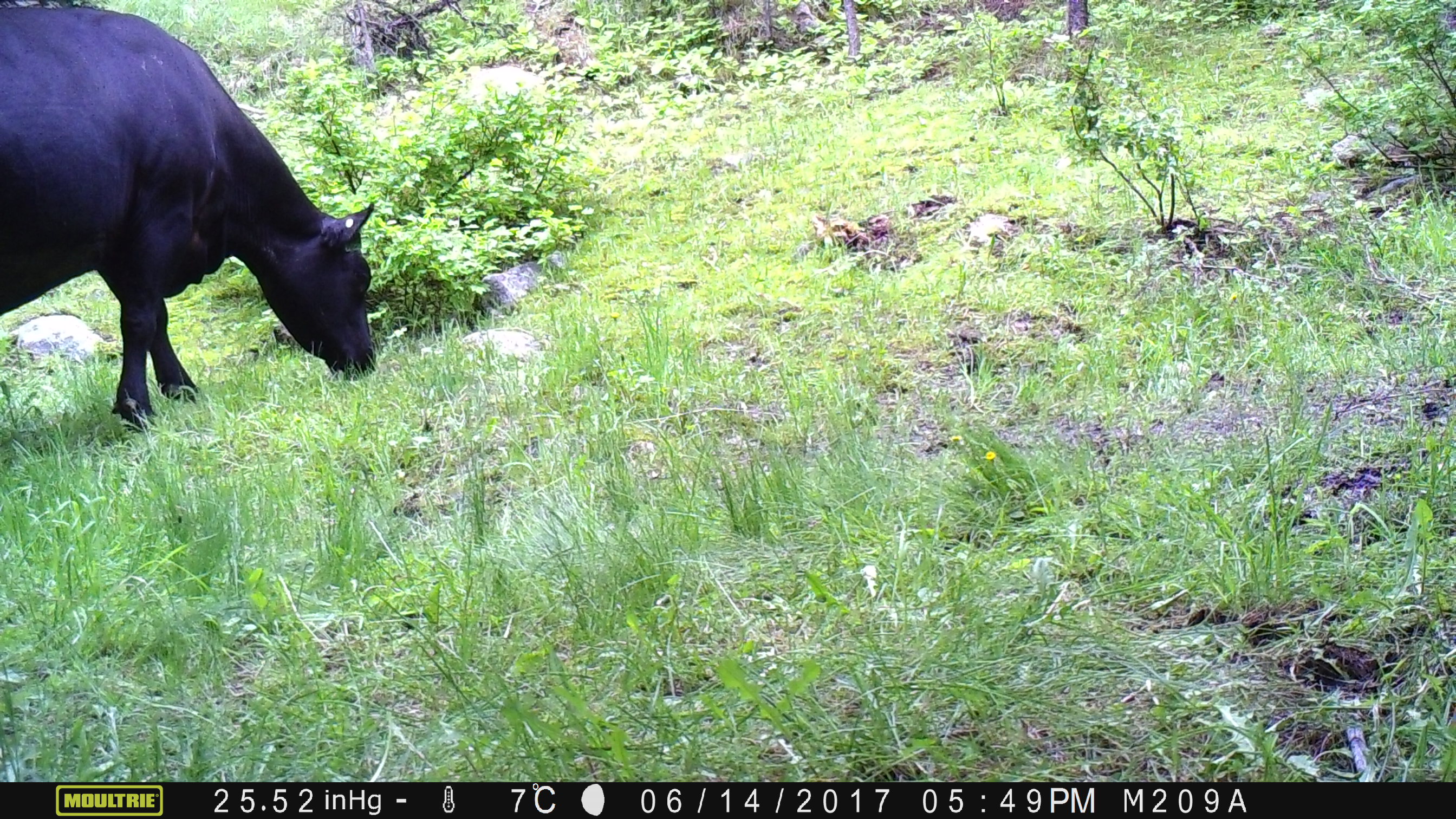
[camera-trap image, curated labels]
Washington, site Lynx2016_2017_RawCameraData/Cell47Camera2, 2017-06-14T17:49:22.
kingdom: Animalia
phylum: Chordata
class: Mammalia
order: Artiodactyla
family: Bovidae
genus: Bos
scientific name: Bos taurus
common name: domestic cattle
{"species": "domestic cattle (Bos taurus)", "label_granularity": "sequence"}